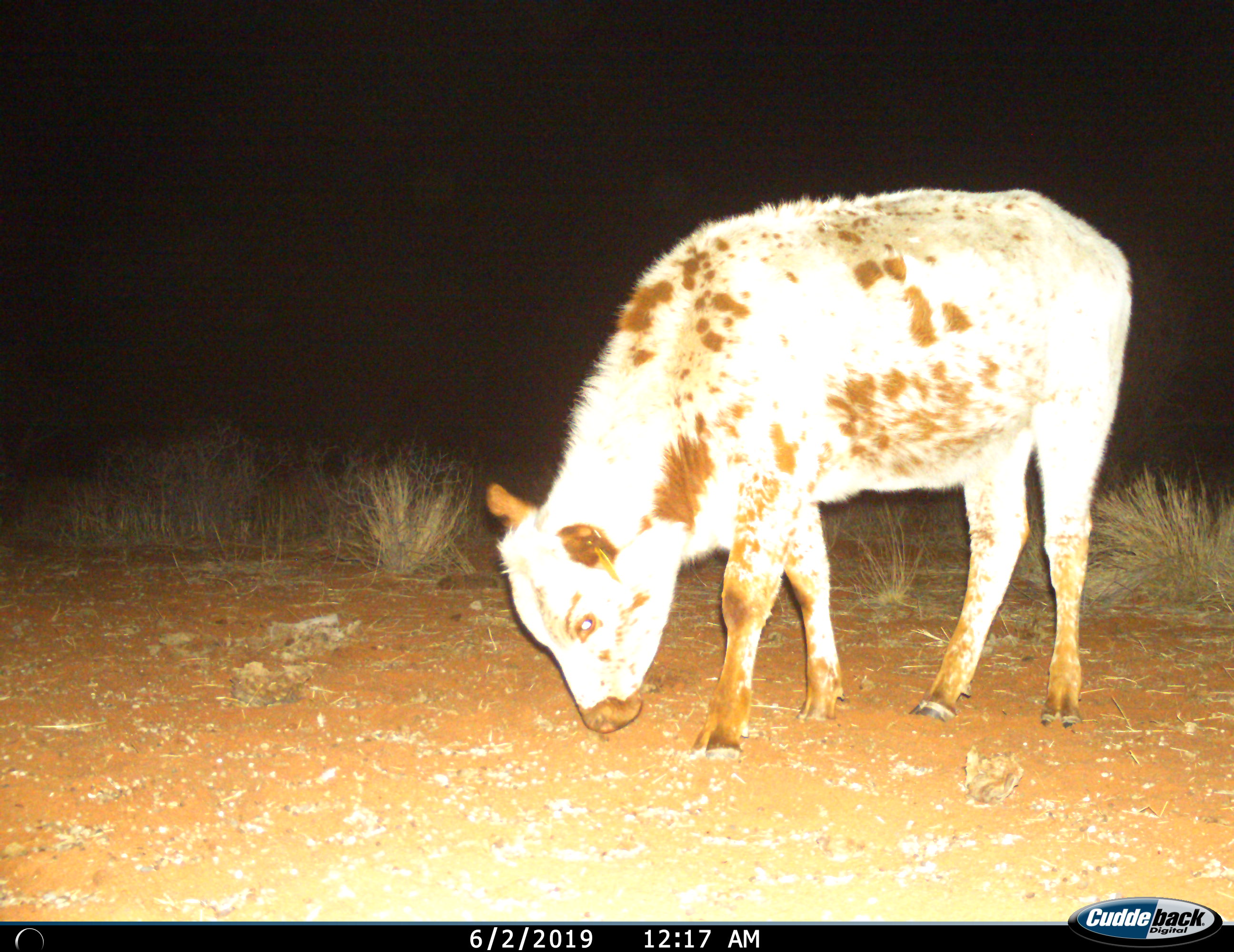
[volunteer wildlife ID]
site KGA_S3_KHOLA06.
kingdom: Animalia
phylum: Chordata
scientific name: Vertebrata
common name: domestic animal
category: domesticanimal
Domesticanimal (domestic animal) (Vertebrata), count 1. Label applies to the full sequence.